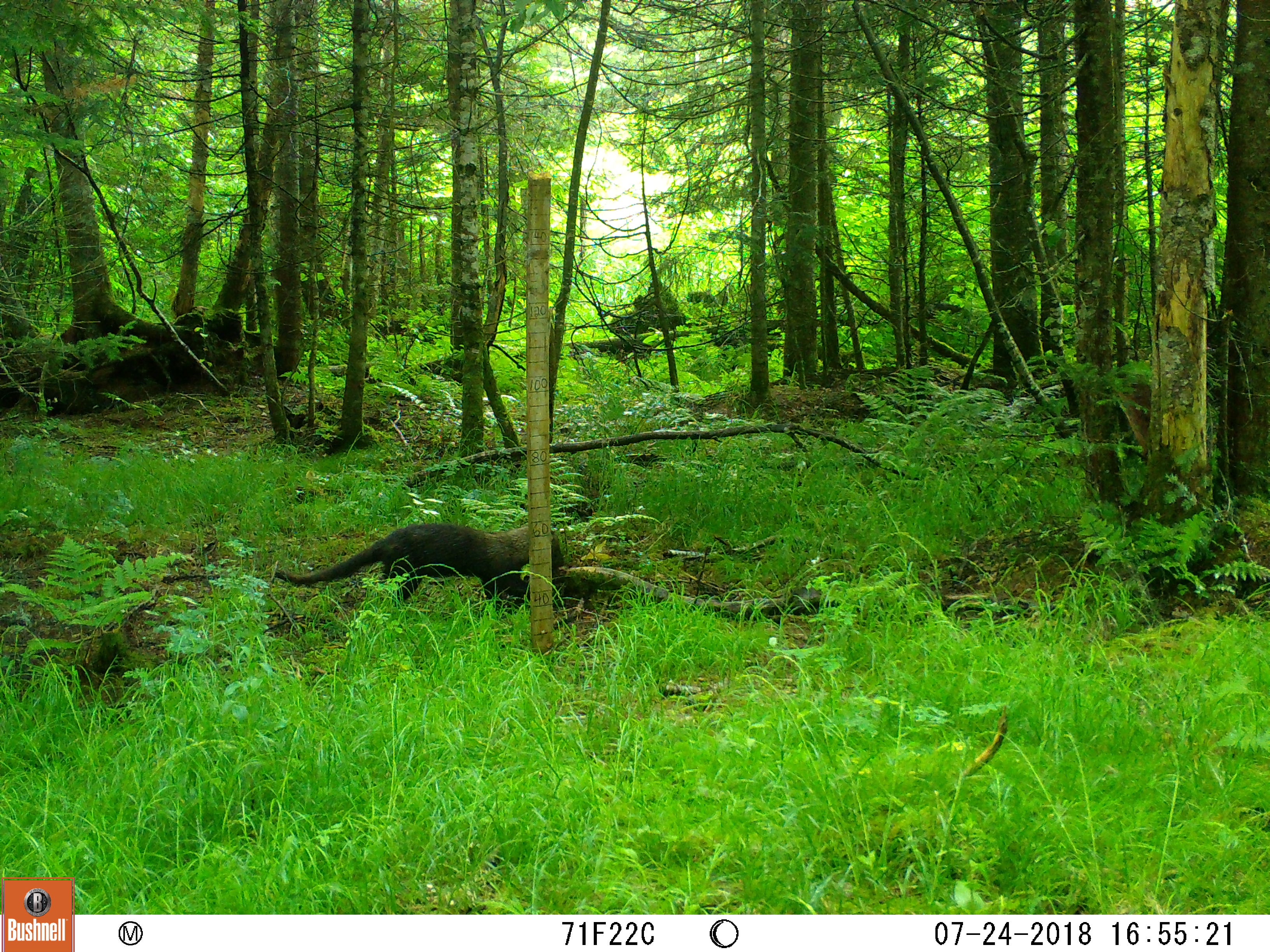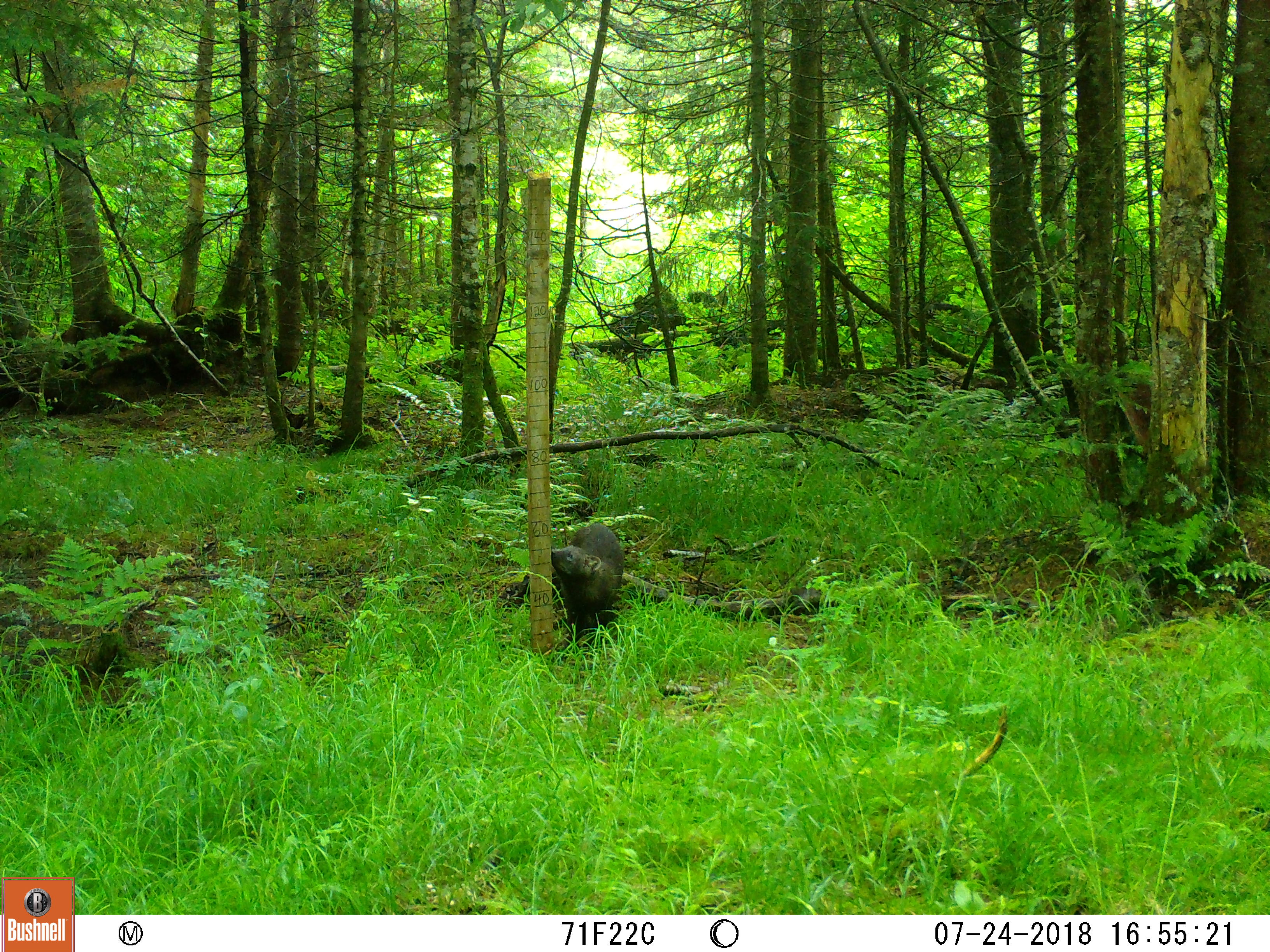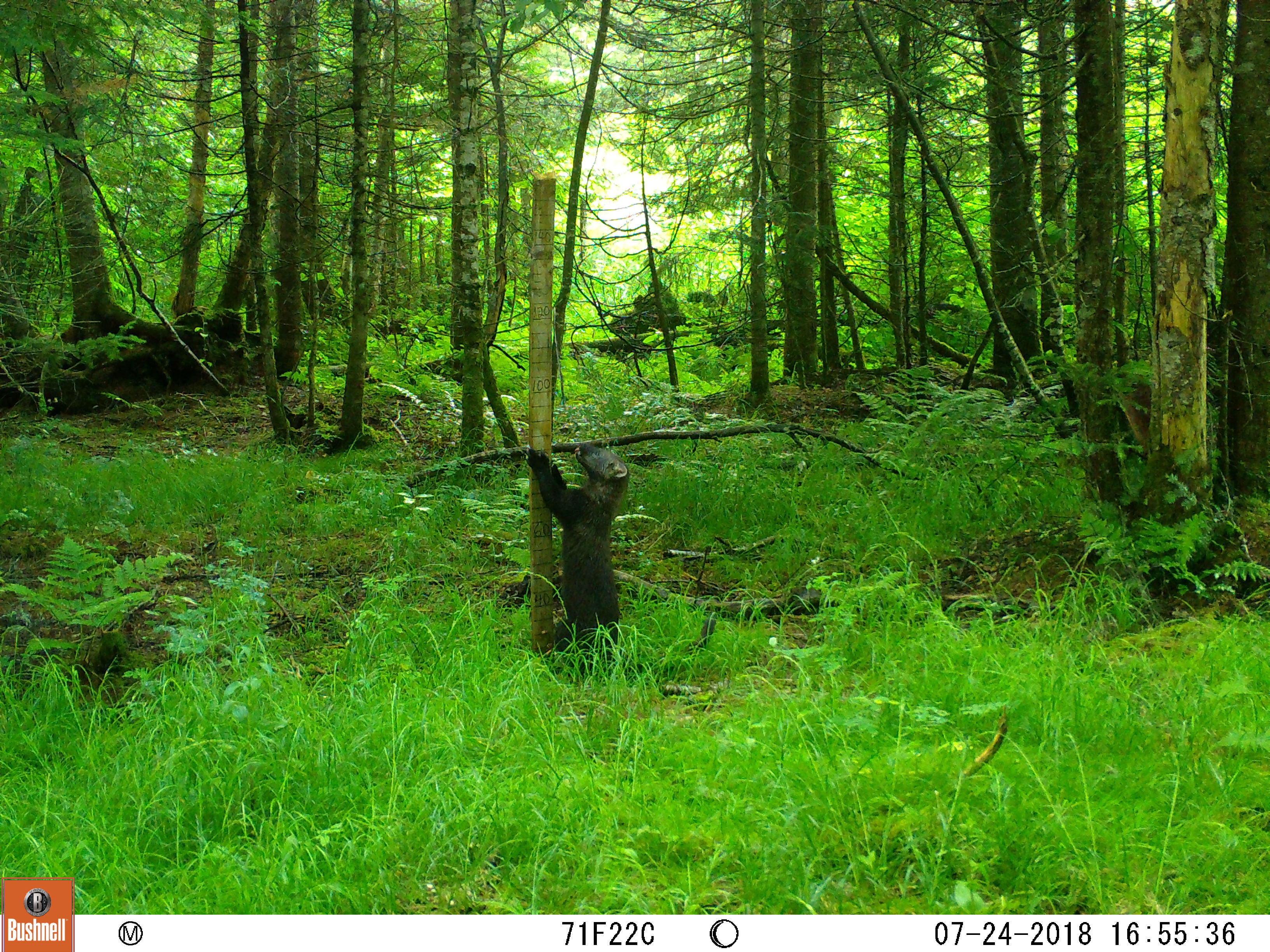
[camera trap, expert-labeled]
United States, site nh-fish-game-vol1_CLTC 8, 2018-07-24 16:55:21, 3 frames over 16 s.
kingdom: Animalia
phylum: Chordata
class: Mammalia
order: Carnivora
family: Mustelidae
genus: Pekania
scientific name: Pekania pennanti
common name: fisher